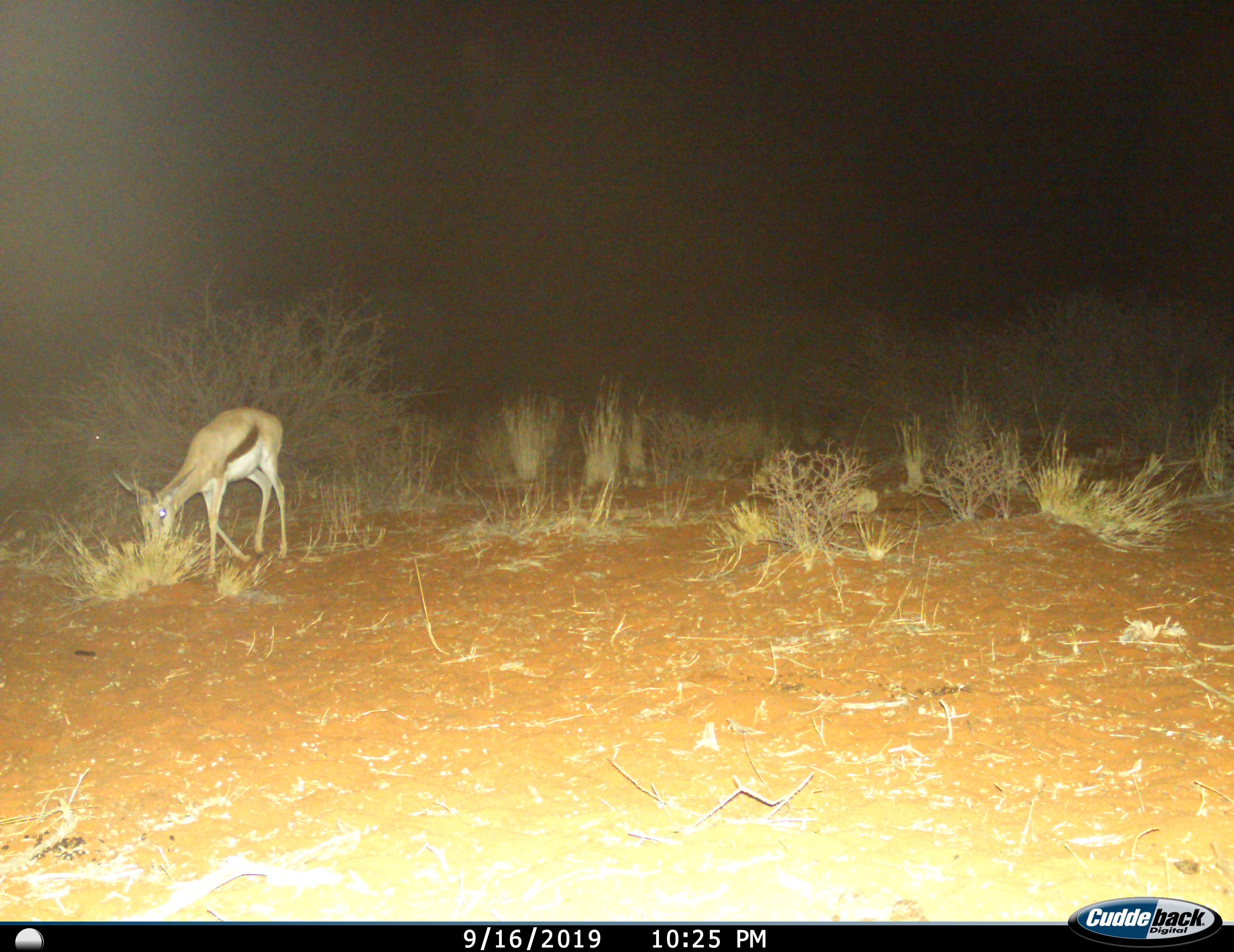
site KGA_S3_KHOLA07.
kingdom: Animalia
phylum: Chordata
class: Mammalia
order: Artiodactyla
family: Bovidae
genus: Antidorcas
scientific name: Antidorcas marsupialis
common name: springbok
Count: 1.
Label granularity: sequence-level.